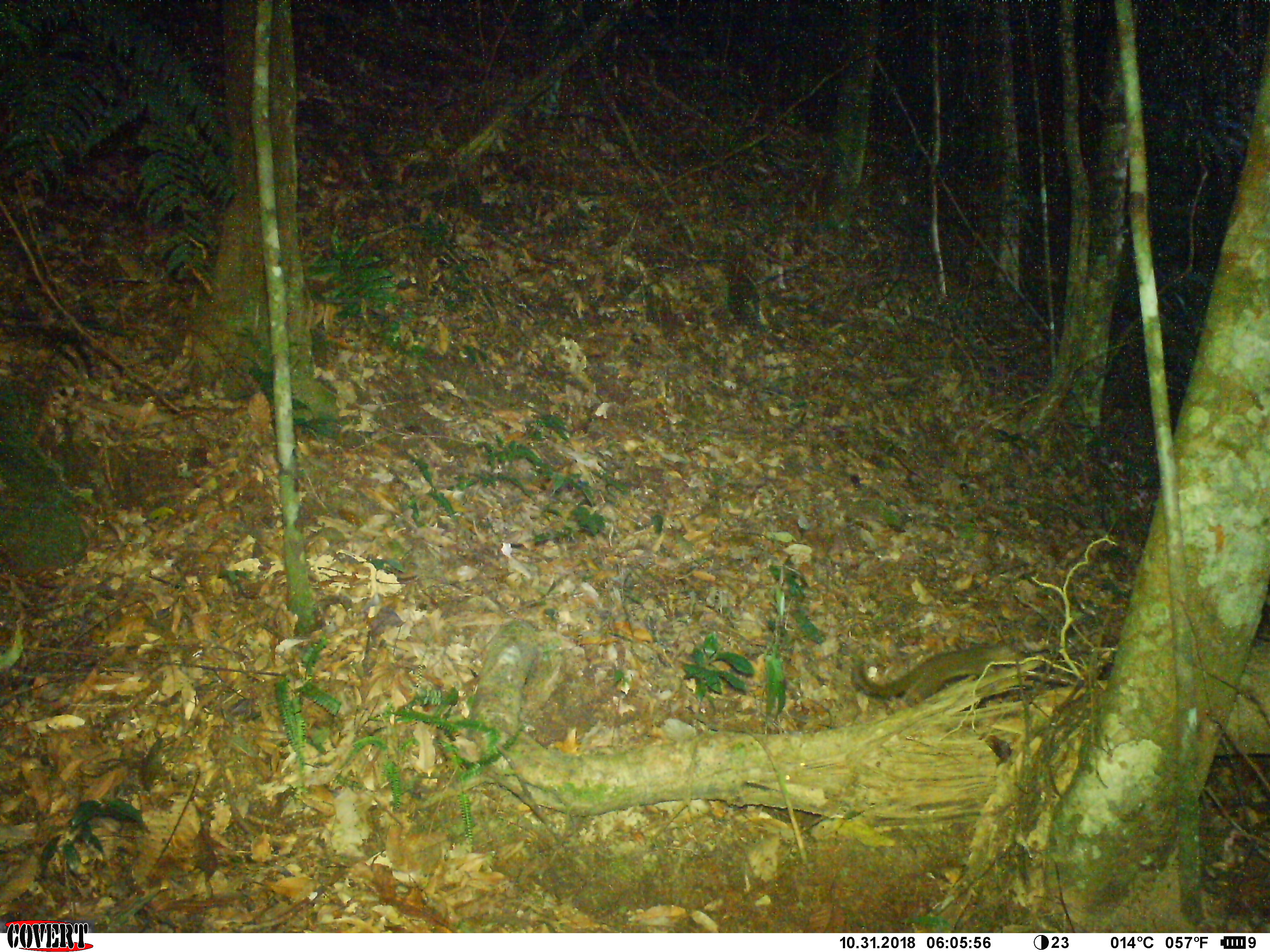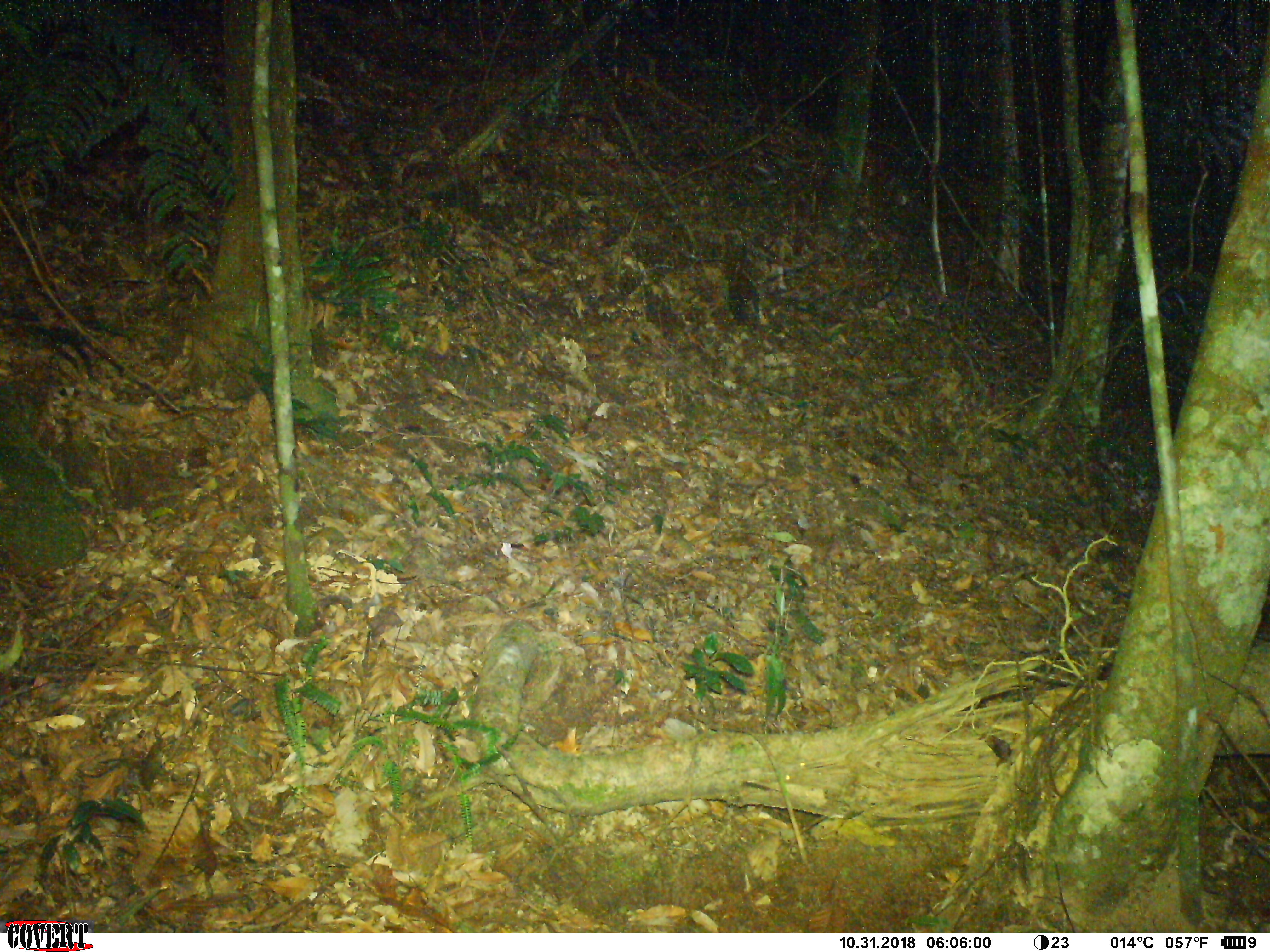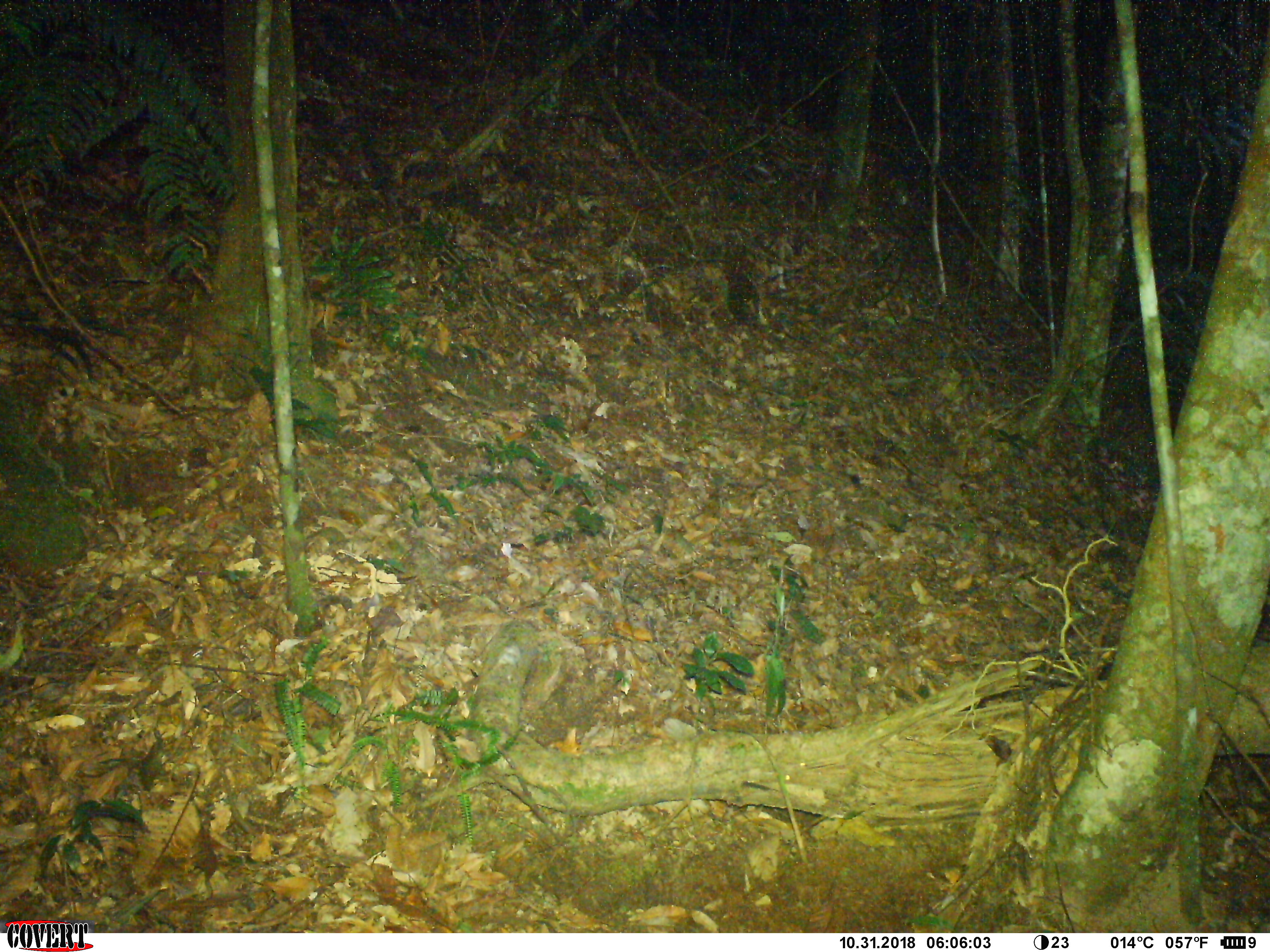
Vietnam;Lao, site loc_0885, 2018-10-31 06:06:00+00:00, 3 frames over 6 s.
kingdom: Animalia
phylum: Chordata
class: Mammalia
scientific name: Mammalia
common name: mammal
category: unidentified small mammal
Unidentified small mammal (mammal) (Mammalia). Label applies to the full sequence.